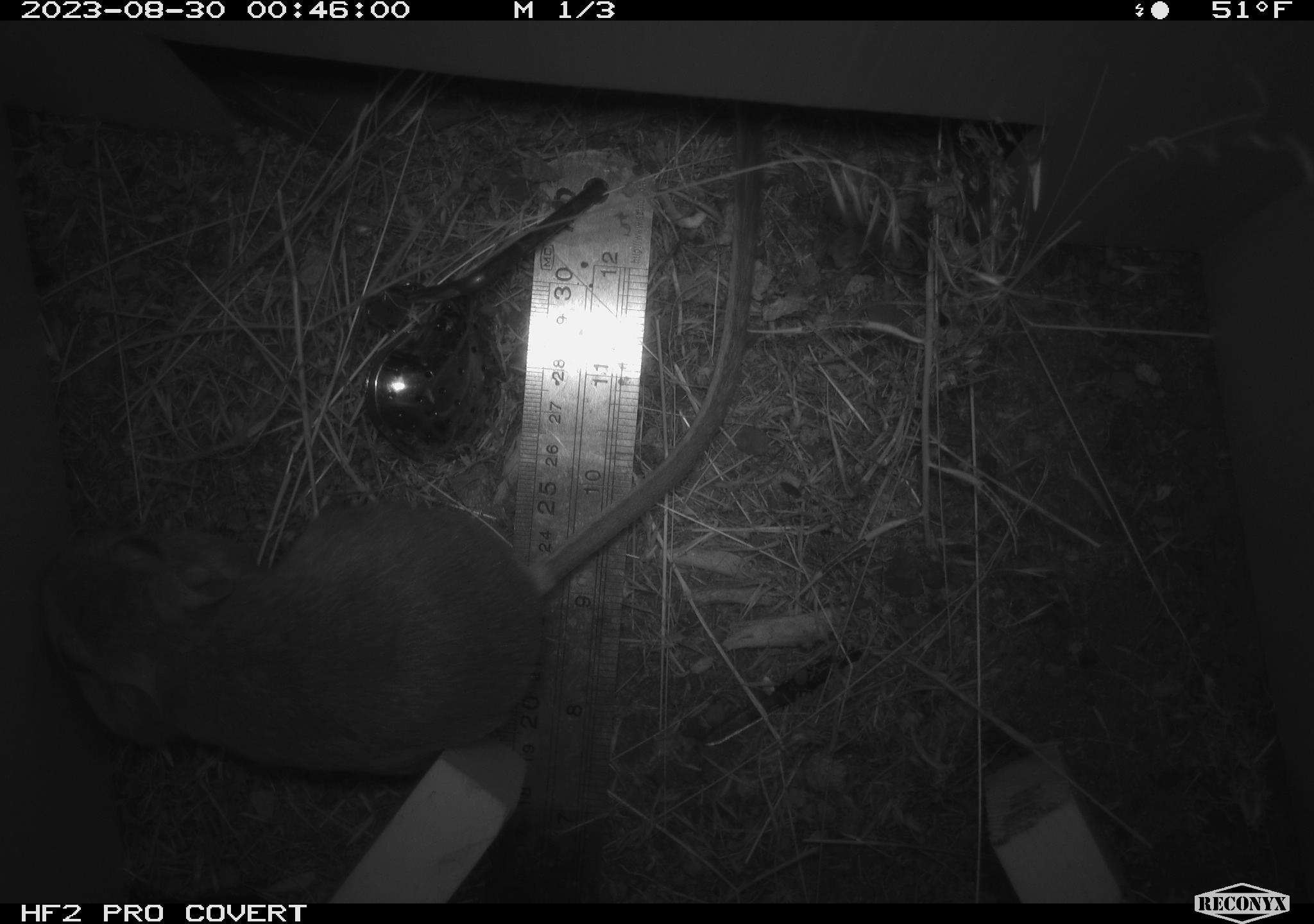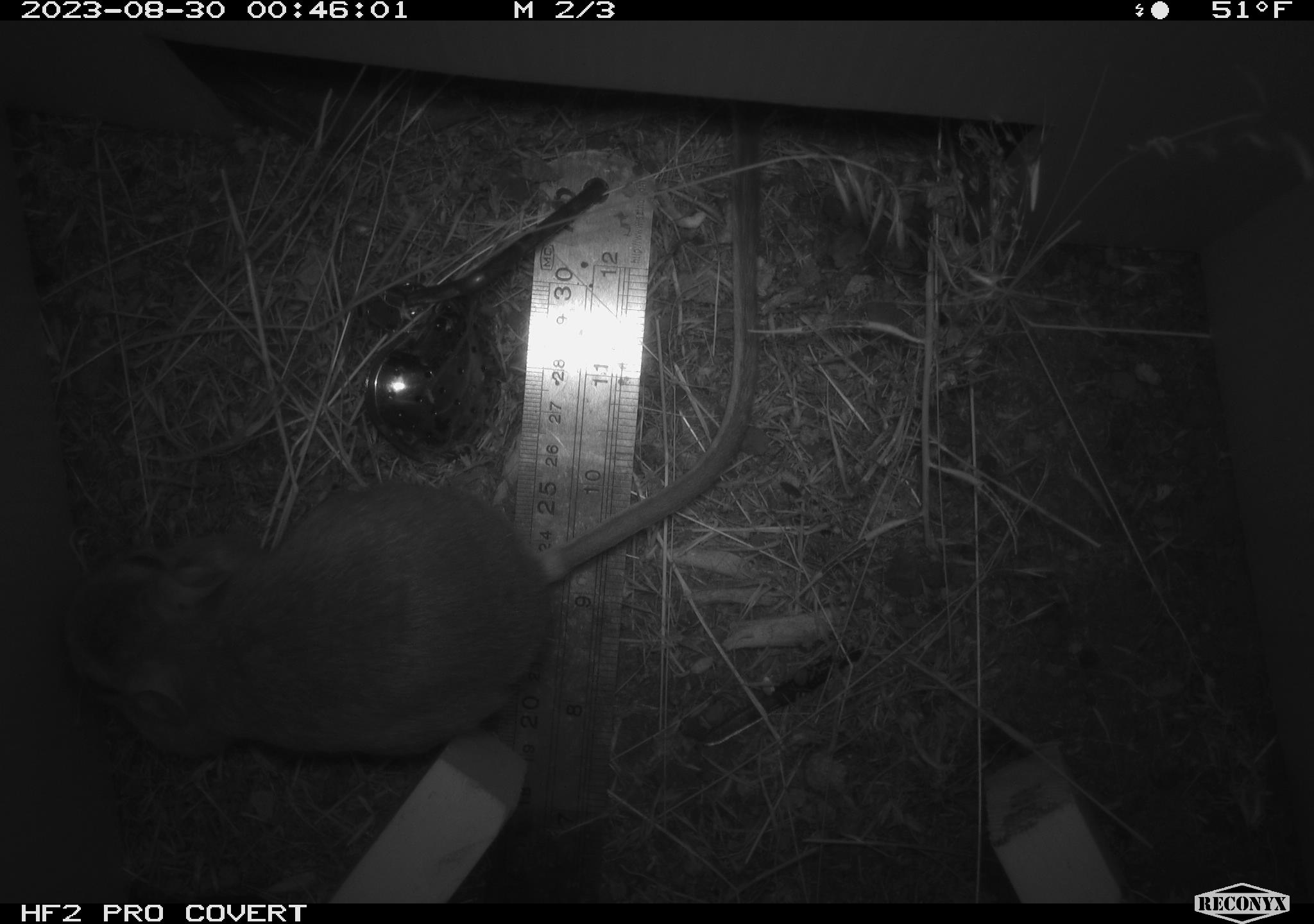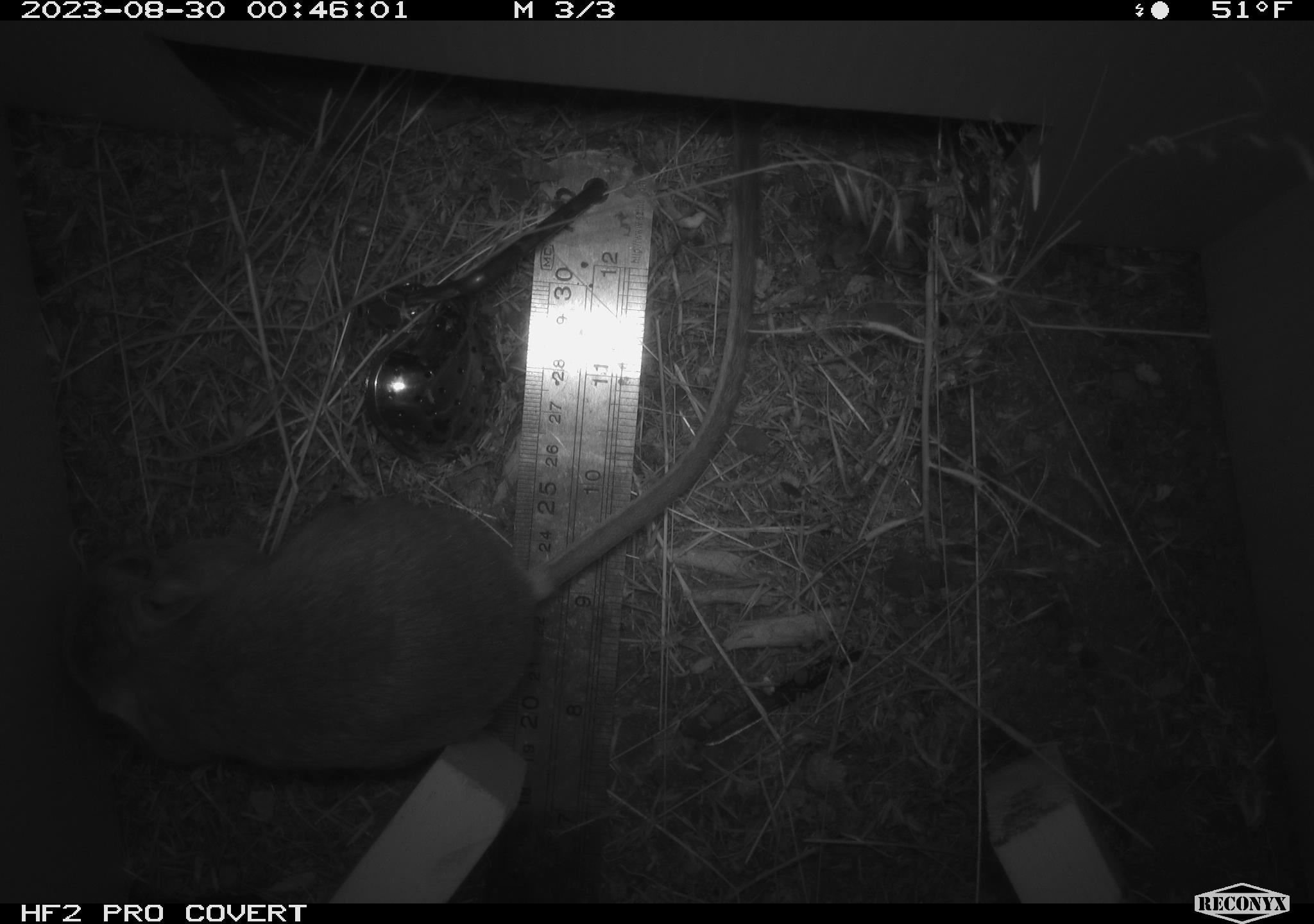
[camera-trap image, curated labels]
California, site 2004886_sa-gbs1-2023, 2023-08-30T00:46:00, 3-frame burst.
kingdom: Animalia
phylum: Chordata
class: Mammalia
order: Rodentia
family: Heteromyidae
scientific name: Heteromyidae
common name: kangaroo rats and pocket mice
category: heteromyidae family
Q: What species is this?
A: Heteromyidae family (kangaroo rats and pocket mice) (Heteromyidae).